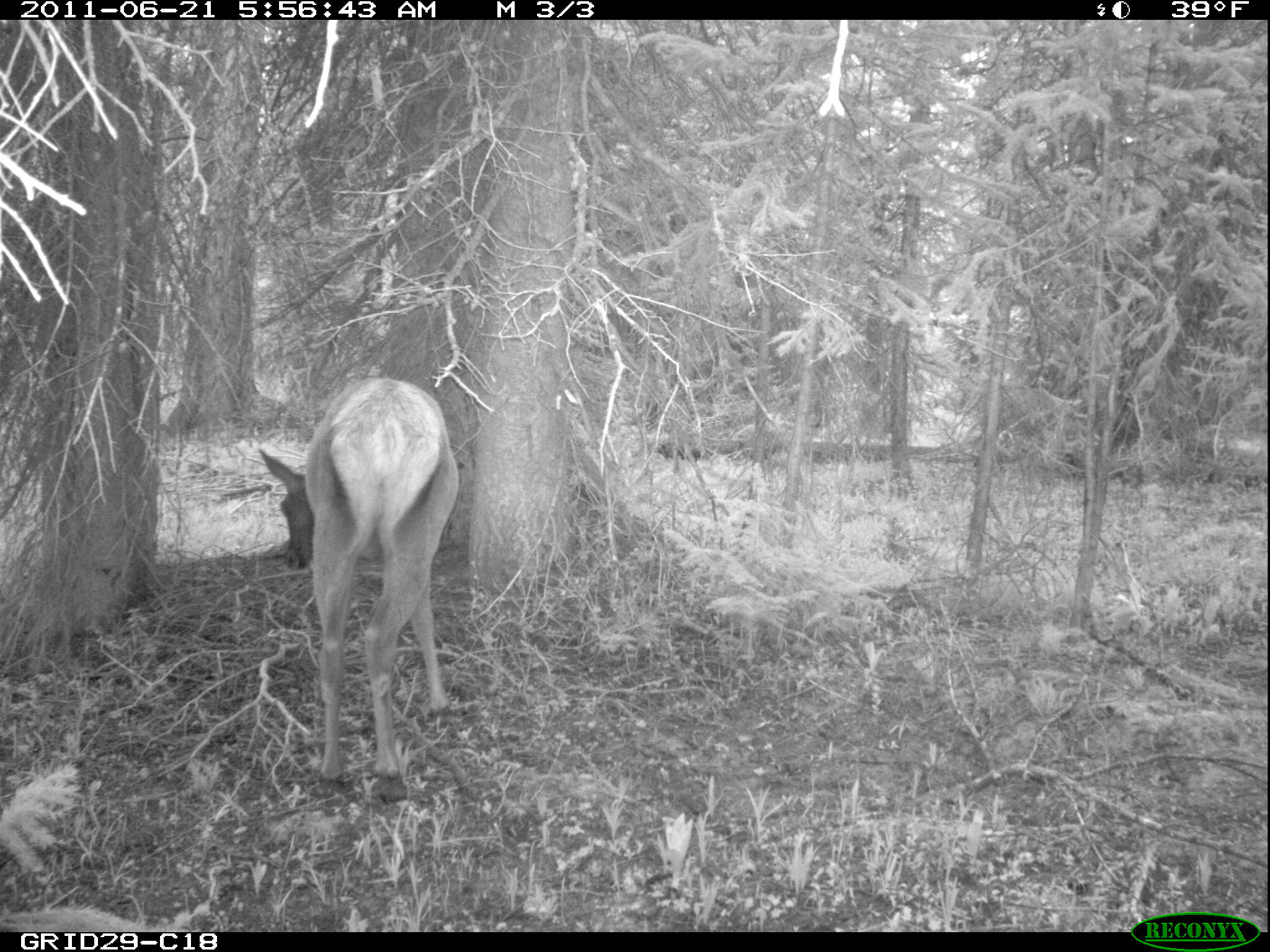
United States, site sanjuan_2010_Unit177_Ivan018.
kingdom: Animalia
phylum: Chordata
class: Mammalia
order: Artiodactyla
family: Cervidae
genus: Cervus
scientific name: Cervus elaphus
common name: red deer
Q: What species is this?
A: Cervus elaphus (red deer).